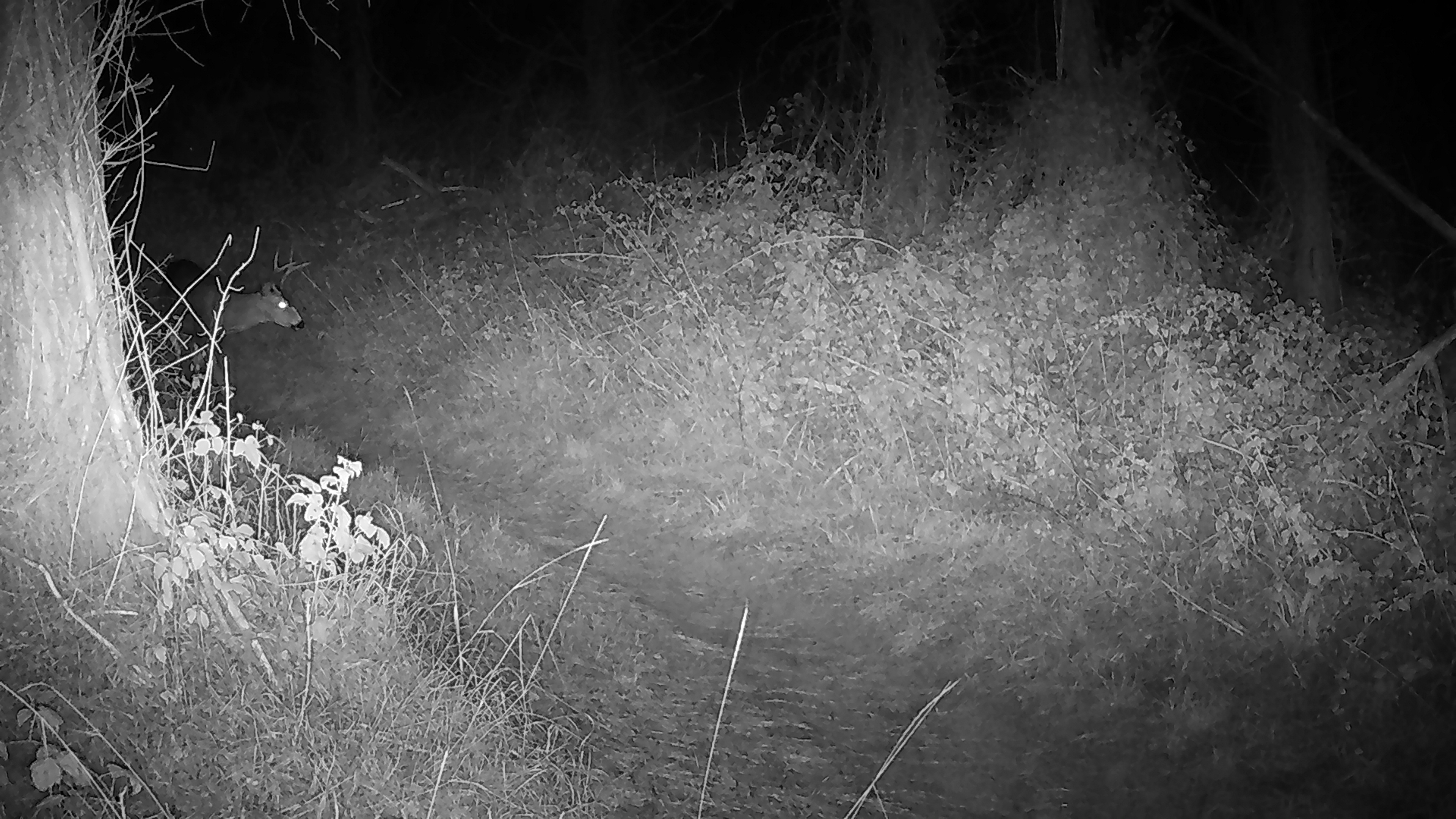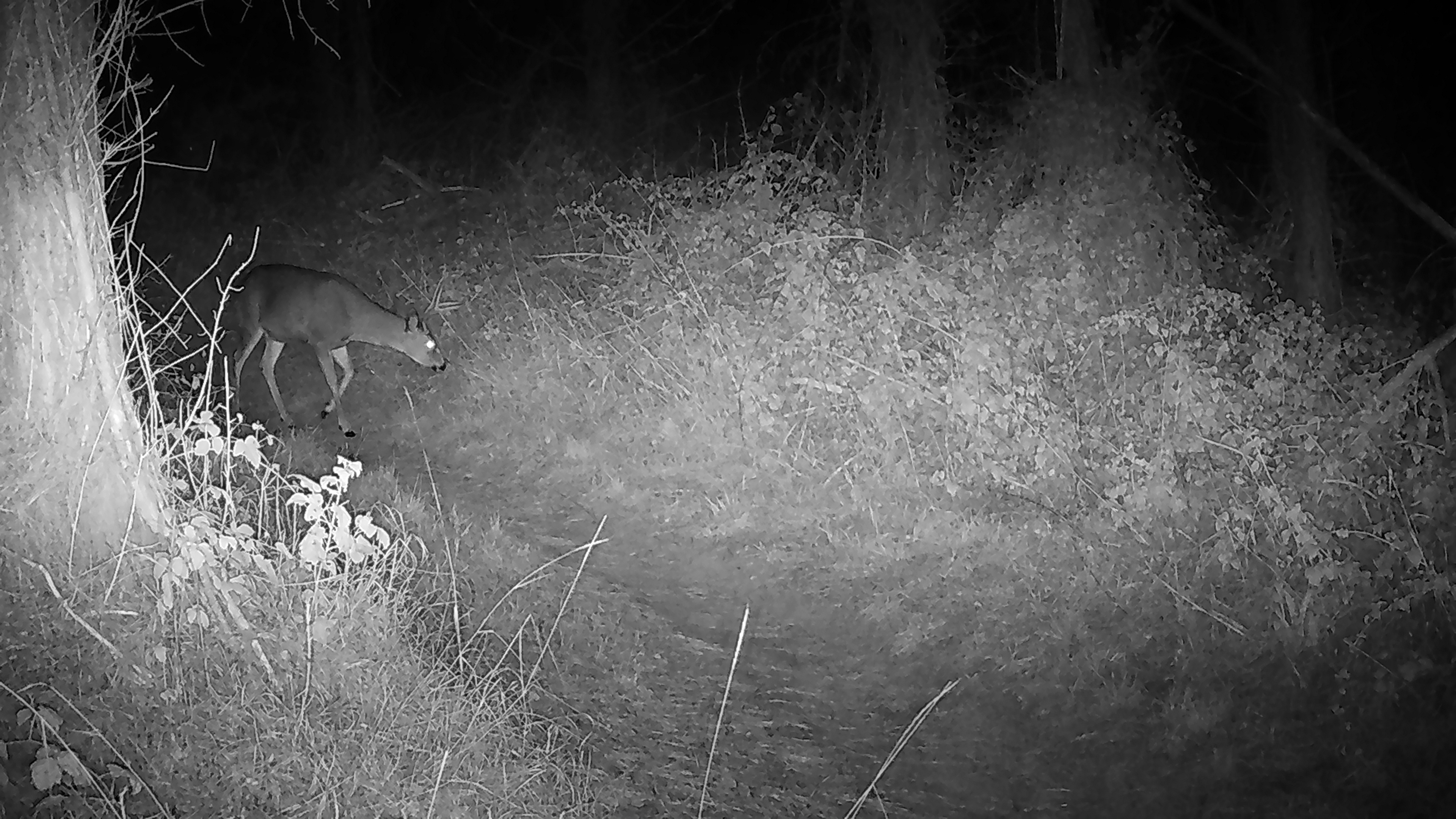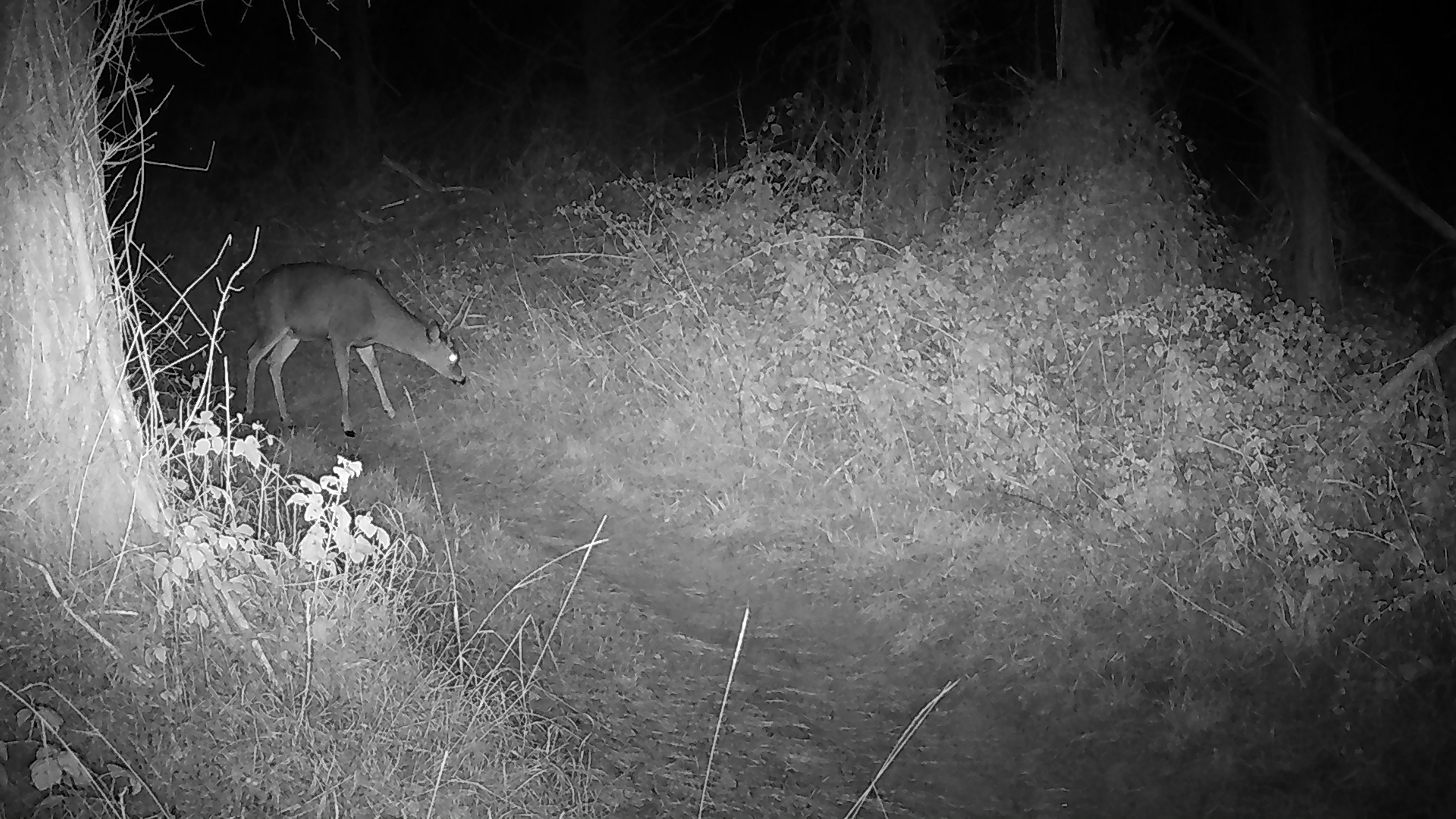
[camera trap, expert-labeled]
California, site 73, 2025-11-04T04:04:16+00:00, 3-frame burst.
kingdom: Animalia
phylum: Chordata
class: Mammalia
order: Artiodactyla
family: Cervidae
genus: Odocoileus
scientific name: Odocoileus hemionus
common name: mule deer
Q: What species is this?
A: Mule deer (Odocoileus hemionus).